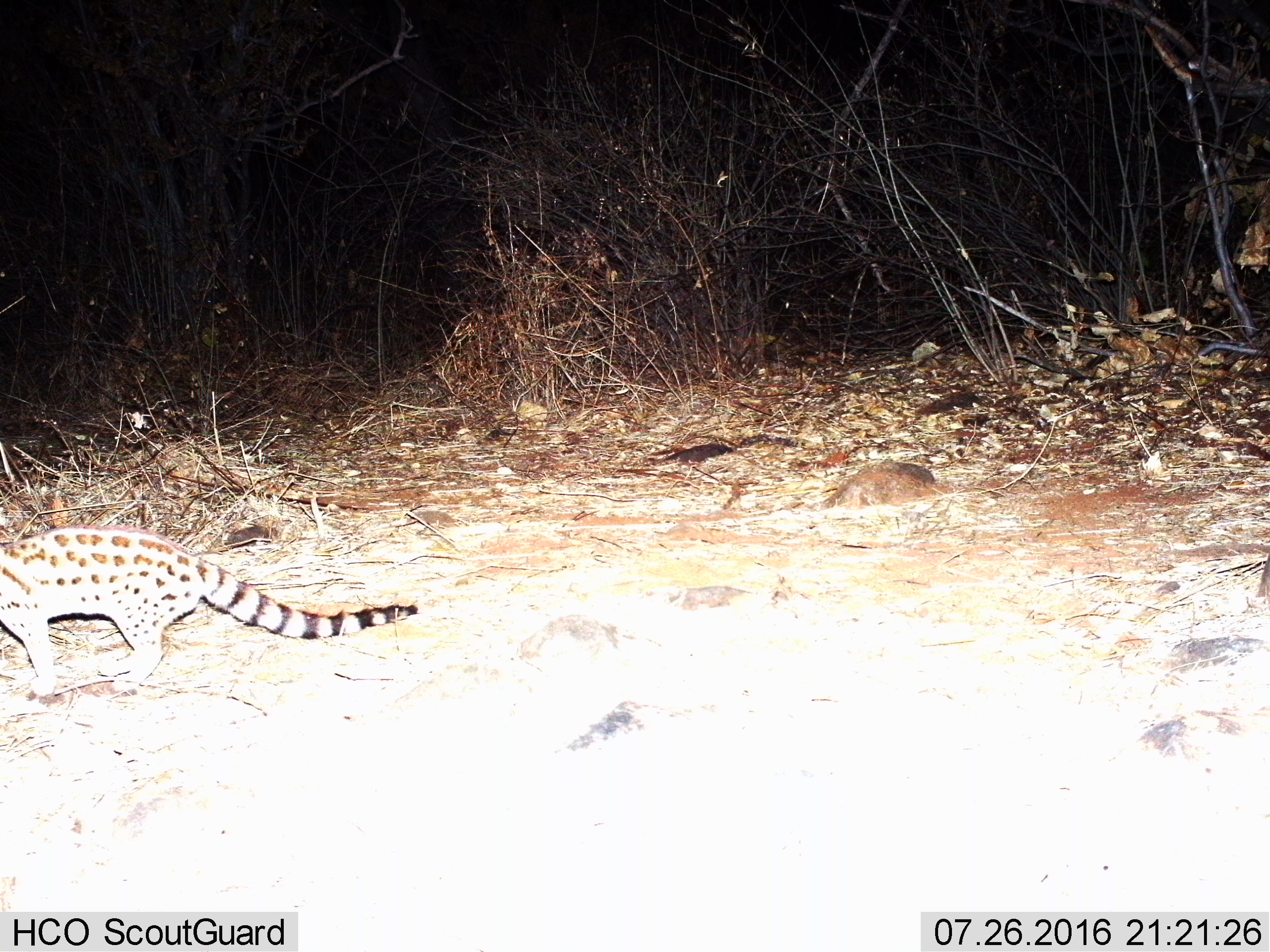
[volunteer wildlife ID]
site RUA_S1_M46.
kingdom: Animalia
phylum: Chordata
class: Mammalia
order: Carnivora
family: Viverridae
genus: Genetta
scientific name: Genetta genetta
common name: small-spotted genet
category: genetcommonsmallspotted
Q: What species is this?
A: Genetcommonsmallspotted (small-spotted genet) (Genetta genetta).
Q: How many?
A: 1.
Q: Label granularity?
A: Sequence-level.